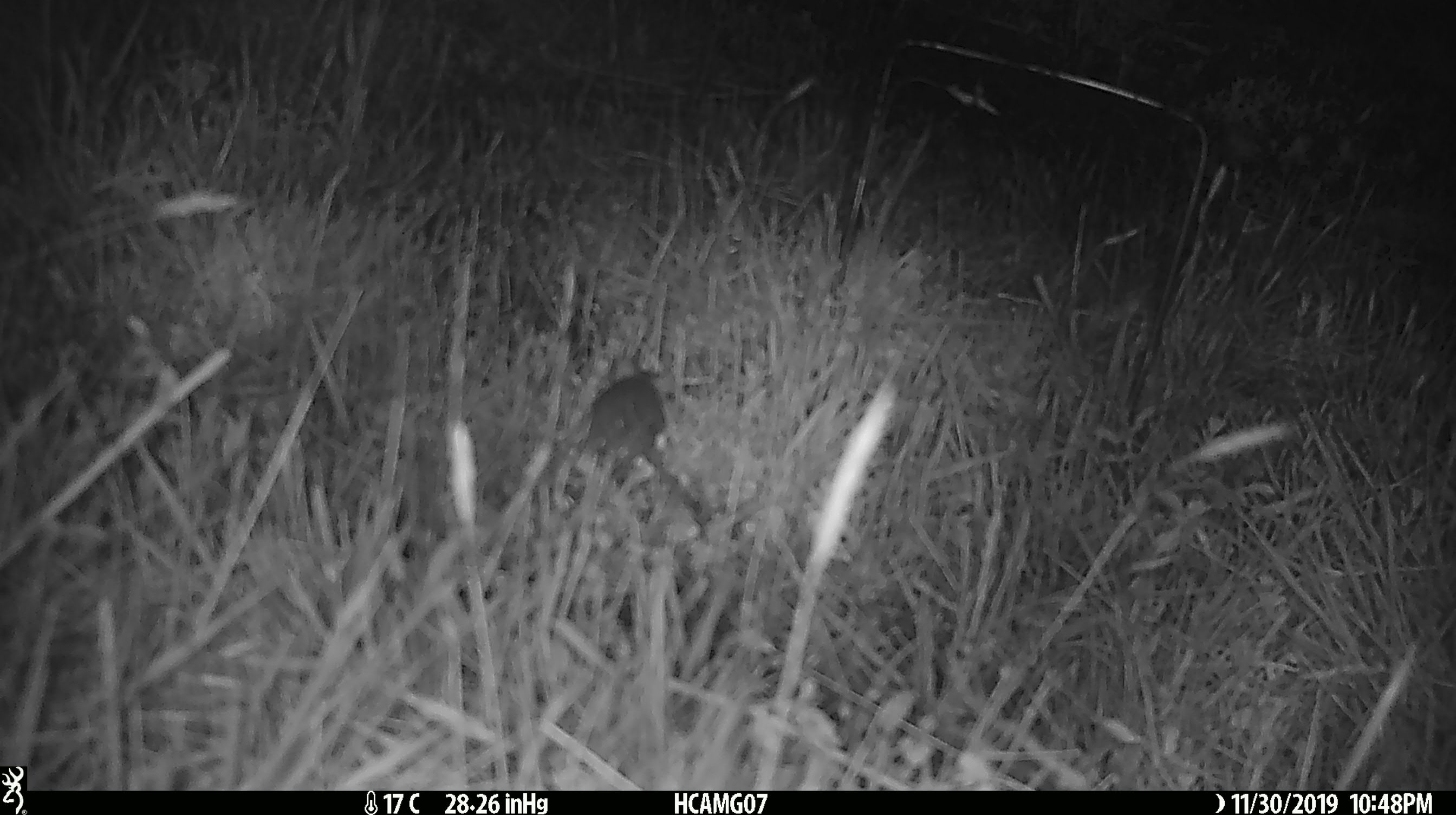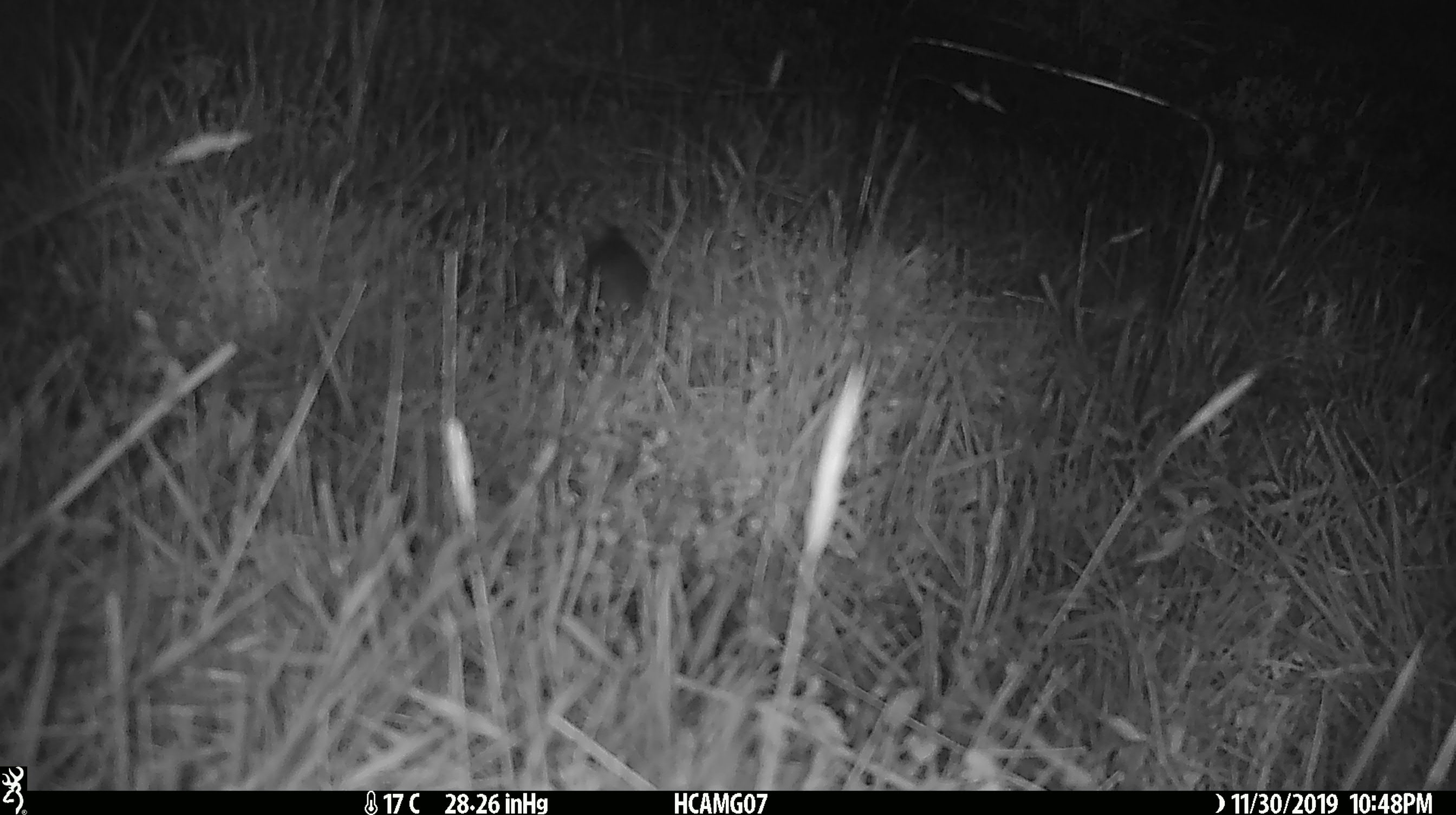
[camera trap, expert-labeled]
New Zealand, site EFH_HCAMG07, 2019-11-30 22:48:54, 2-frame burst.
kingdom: Animalia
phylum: Chordata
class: Mammalia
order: Rodentia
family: Muridae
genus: Mus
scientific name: Mus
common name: mouse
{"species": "mouse (Mus)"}